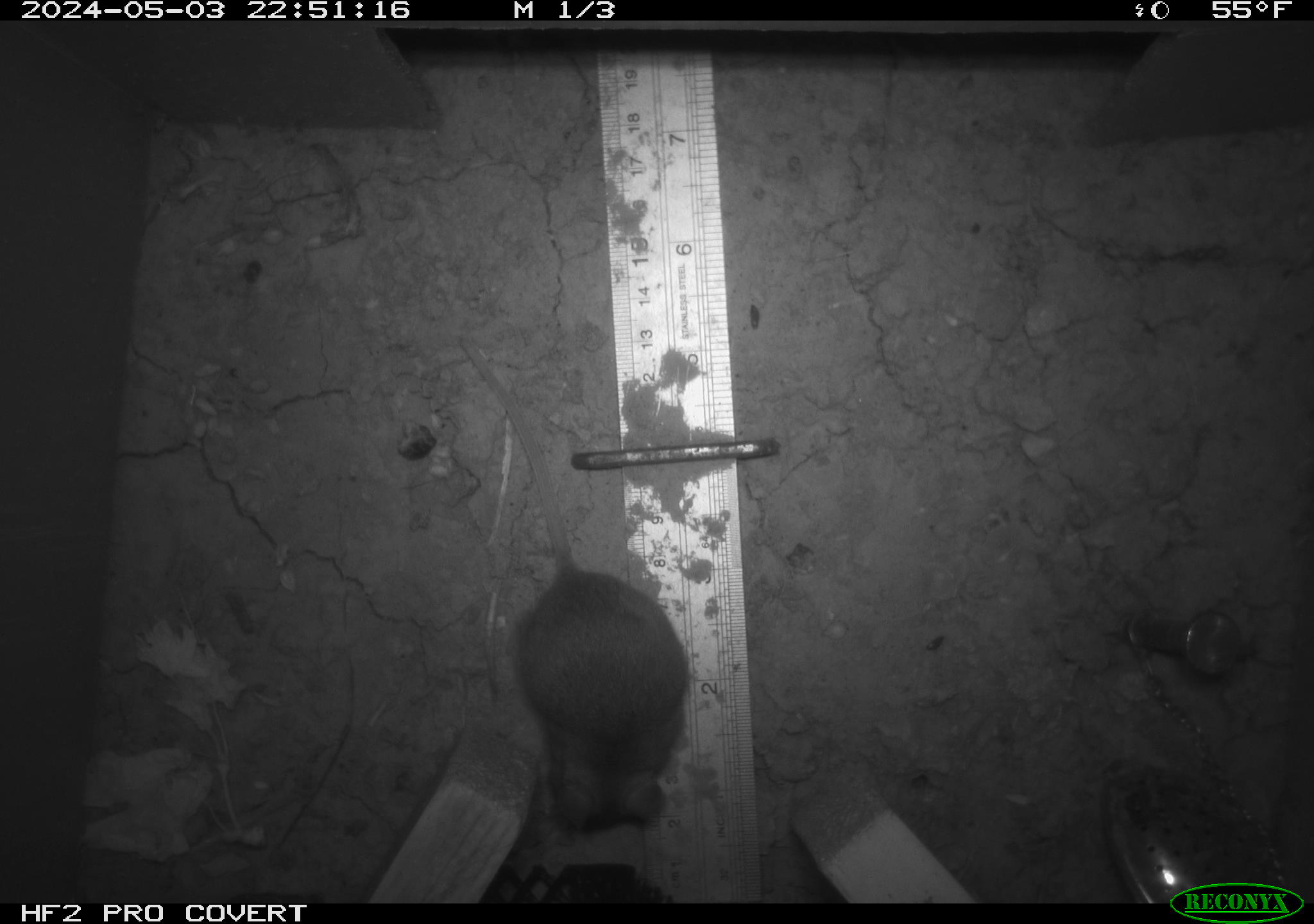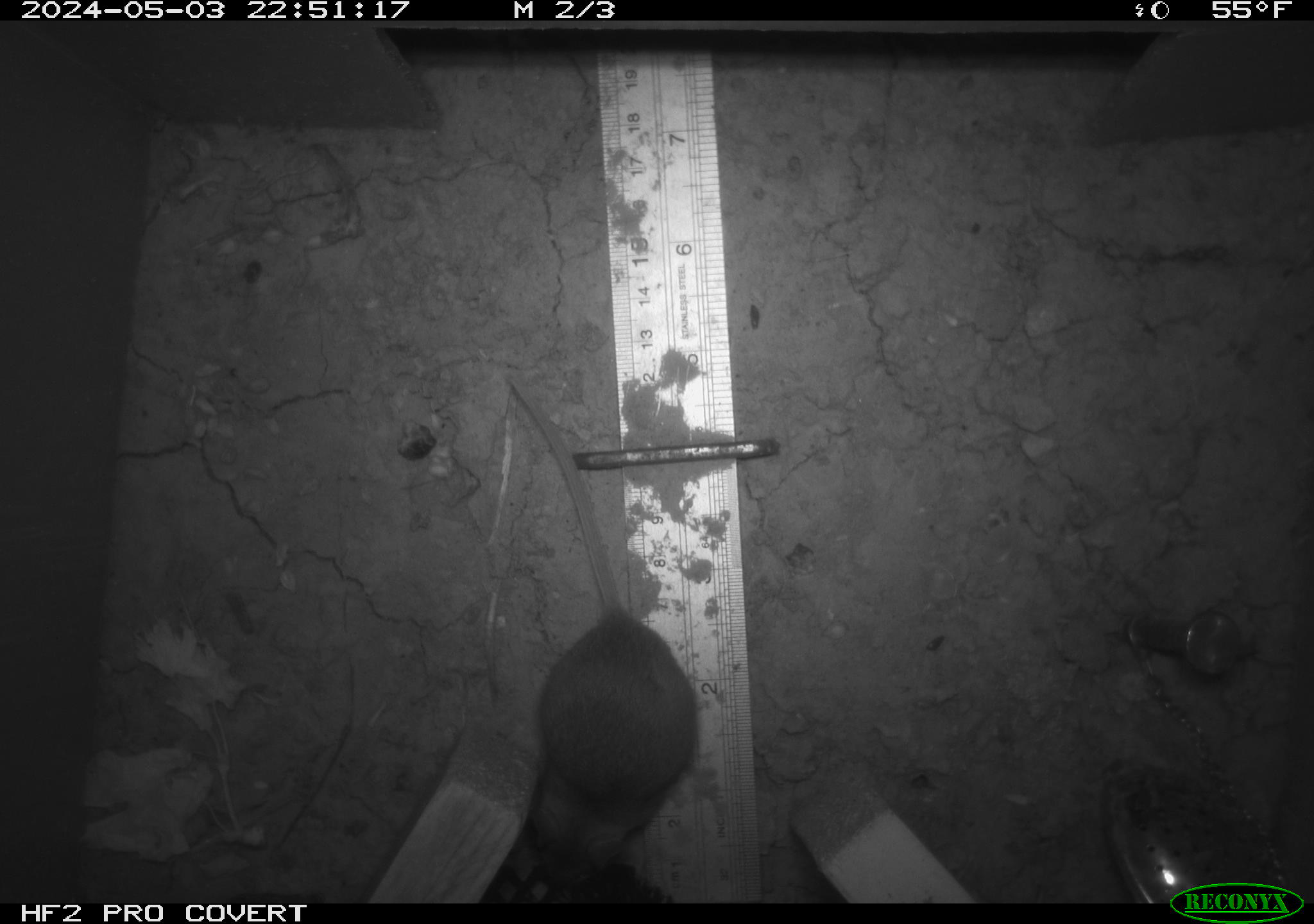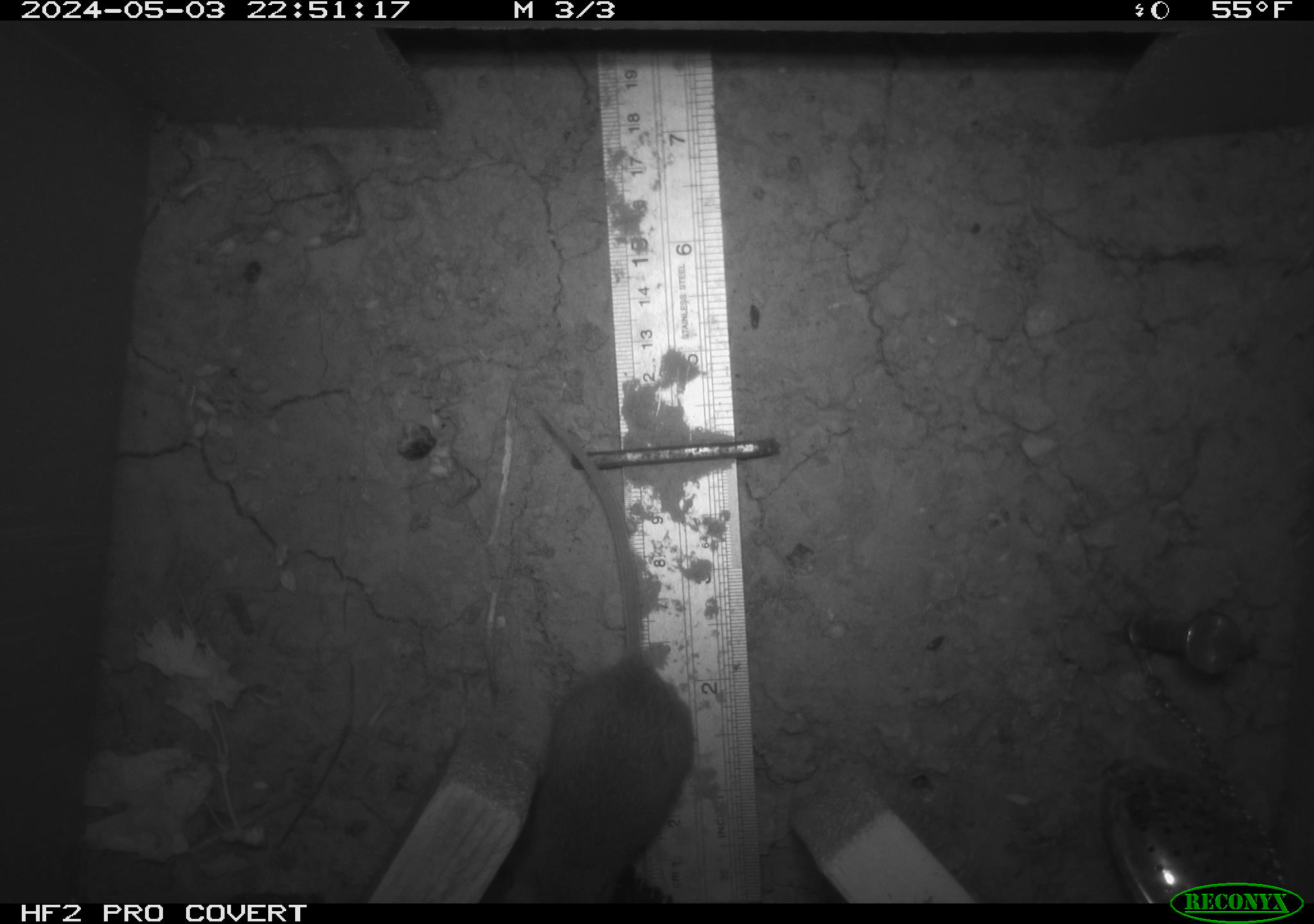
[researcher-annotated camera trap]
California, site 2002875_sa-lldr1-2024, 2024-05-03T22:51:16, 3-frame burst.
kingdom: Animalia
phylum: Chordata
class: Mammalia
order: Rodentia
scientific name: Rodentia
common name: mouse species